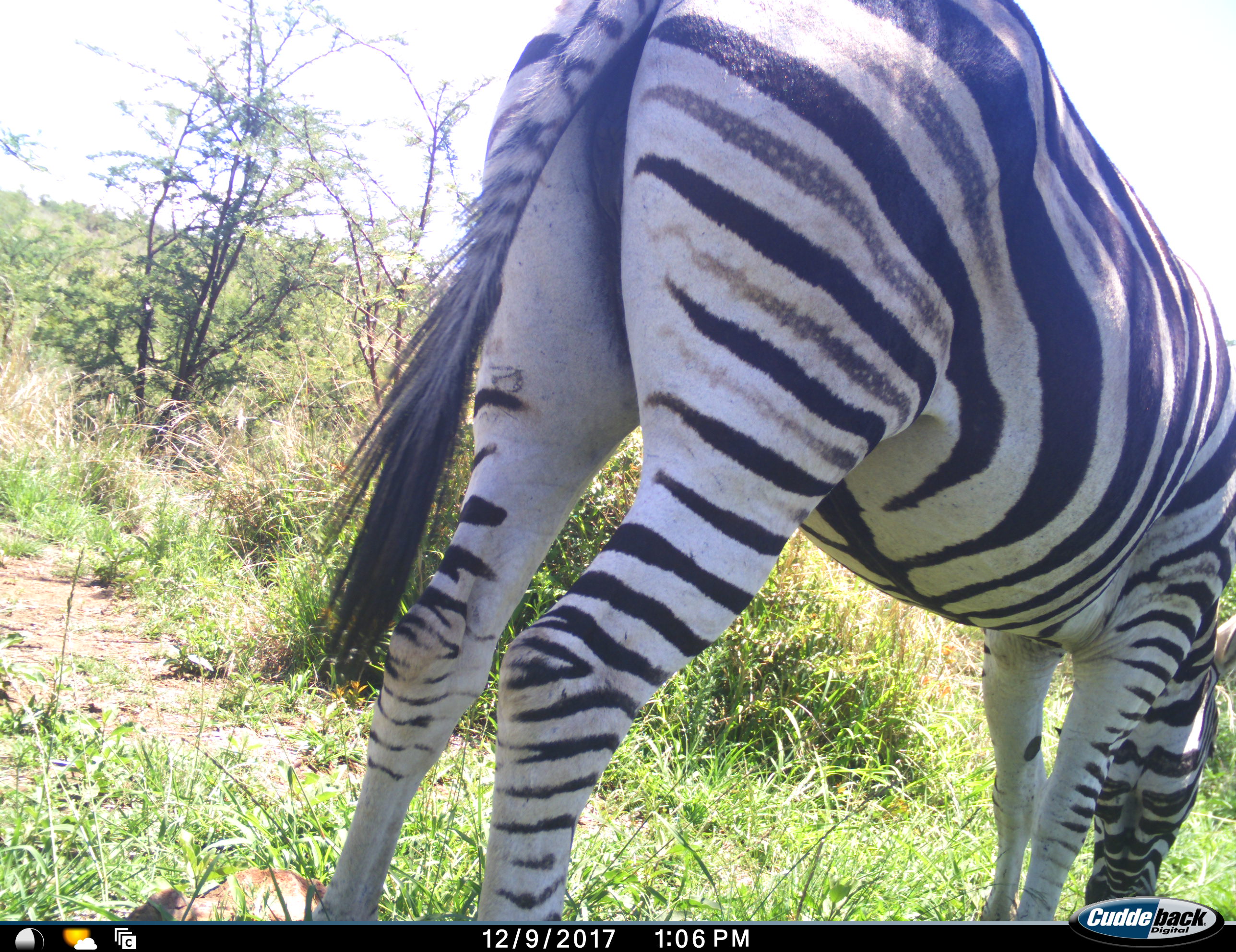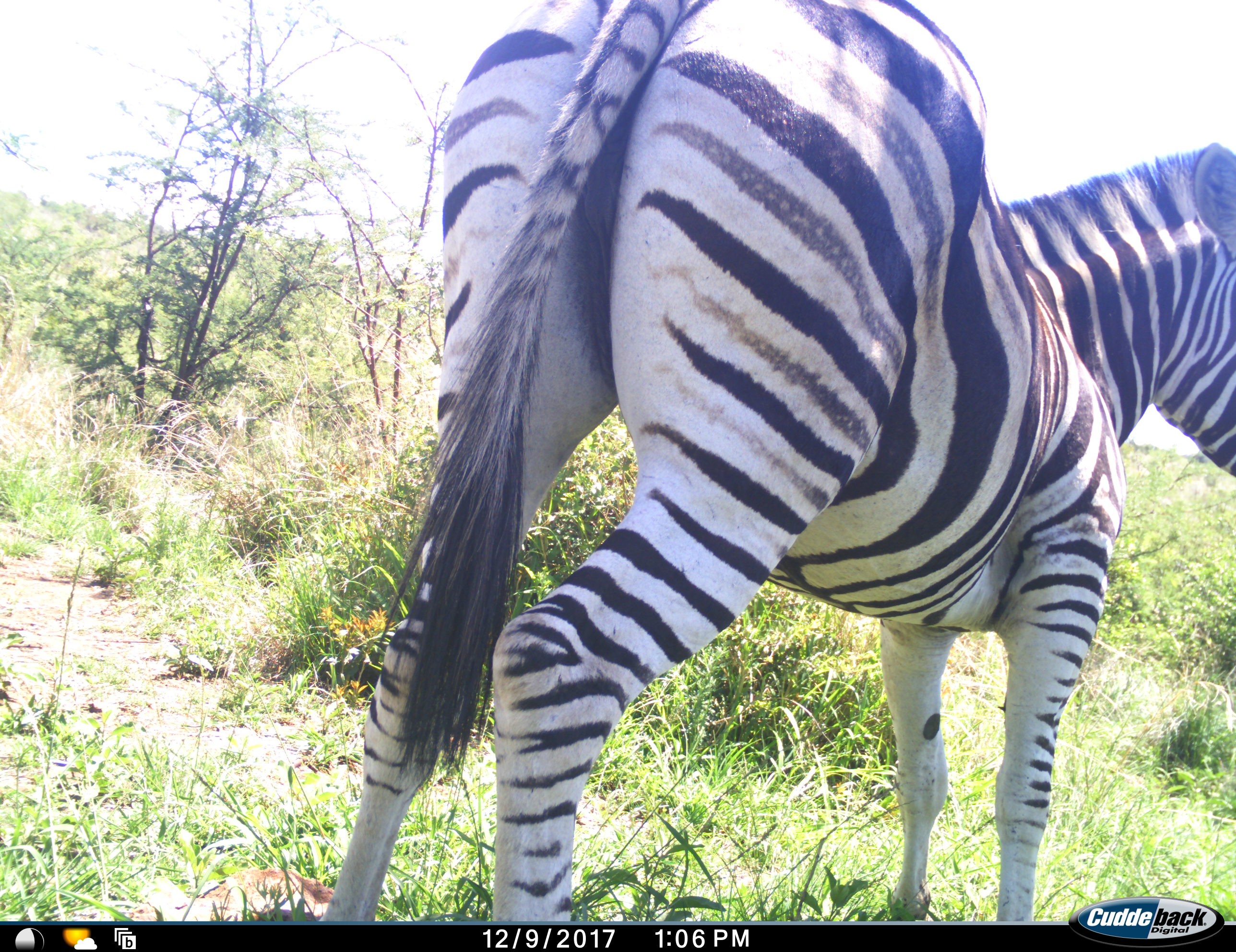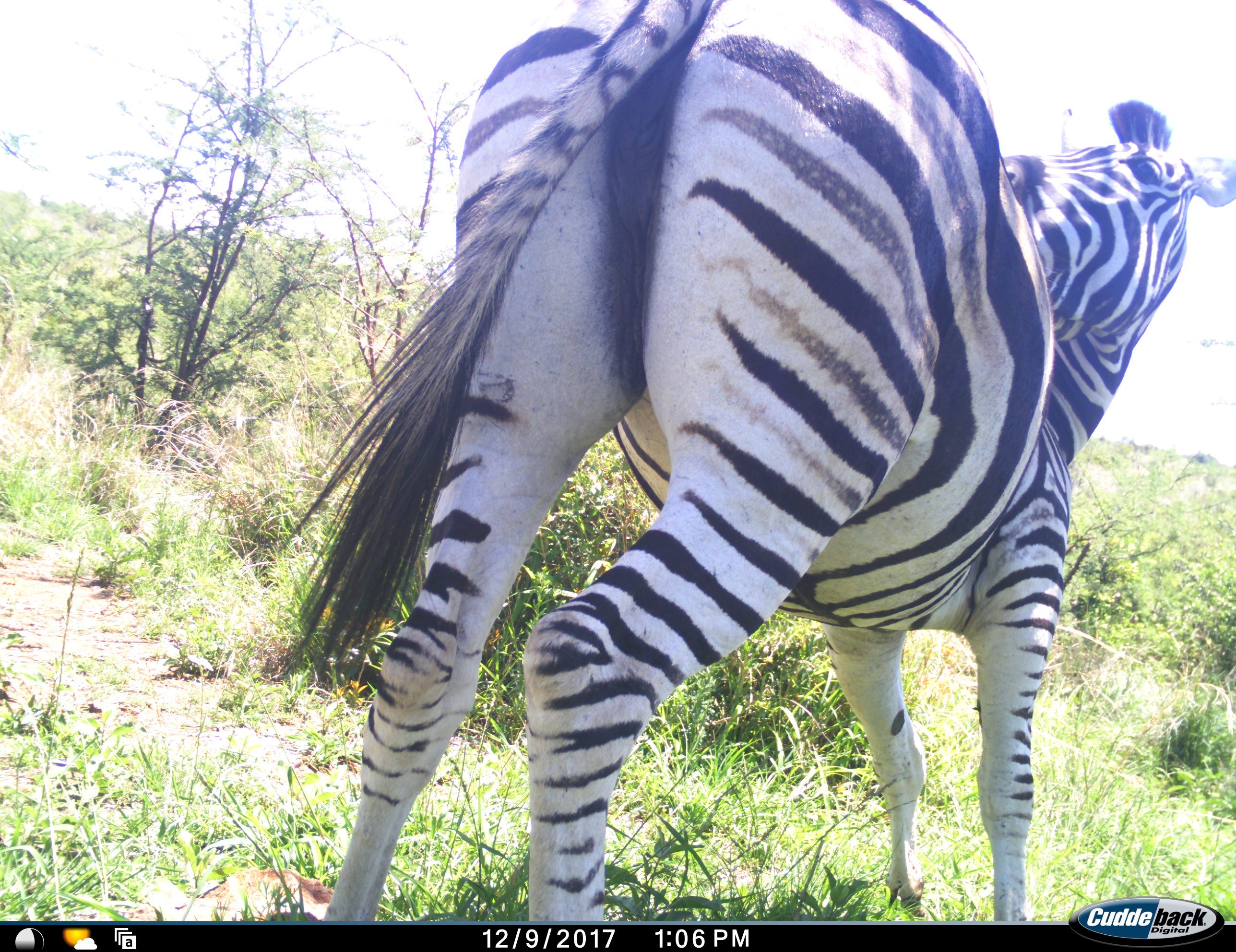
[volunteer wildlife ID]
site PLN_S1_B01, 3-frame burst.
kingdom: Animalia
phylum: Chordata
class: Mammalia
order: Perissodactyla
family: Equidae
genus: Equus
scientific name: Equus quagga burchellii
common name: burchell's zebra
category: zebraburchells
Zebraburchells (burchell's zebra) (Equus quagga burchellii), count 1. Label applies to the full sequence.